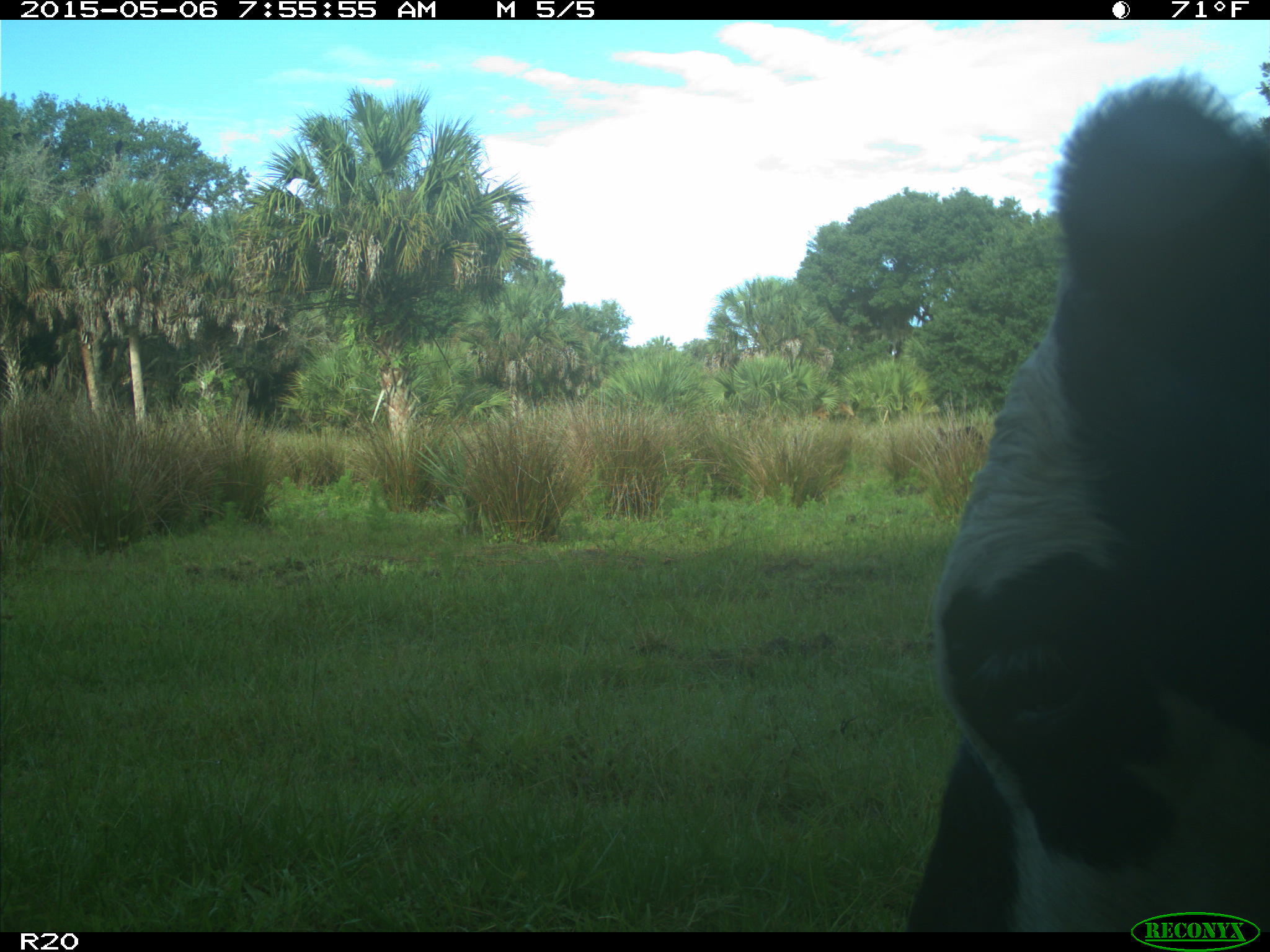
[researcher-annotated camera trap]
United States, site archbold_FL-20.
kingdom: Animalia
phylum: Chordata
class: Mammalia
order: Artiodactyla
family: Bovidae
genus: Bos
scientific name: Bos taurus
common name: domestic cow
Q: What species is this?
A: Bos taurus (domestic cow).